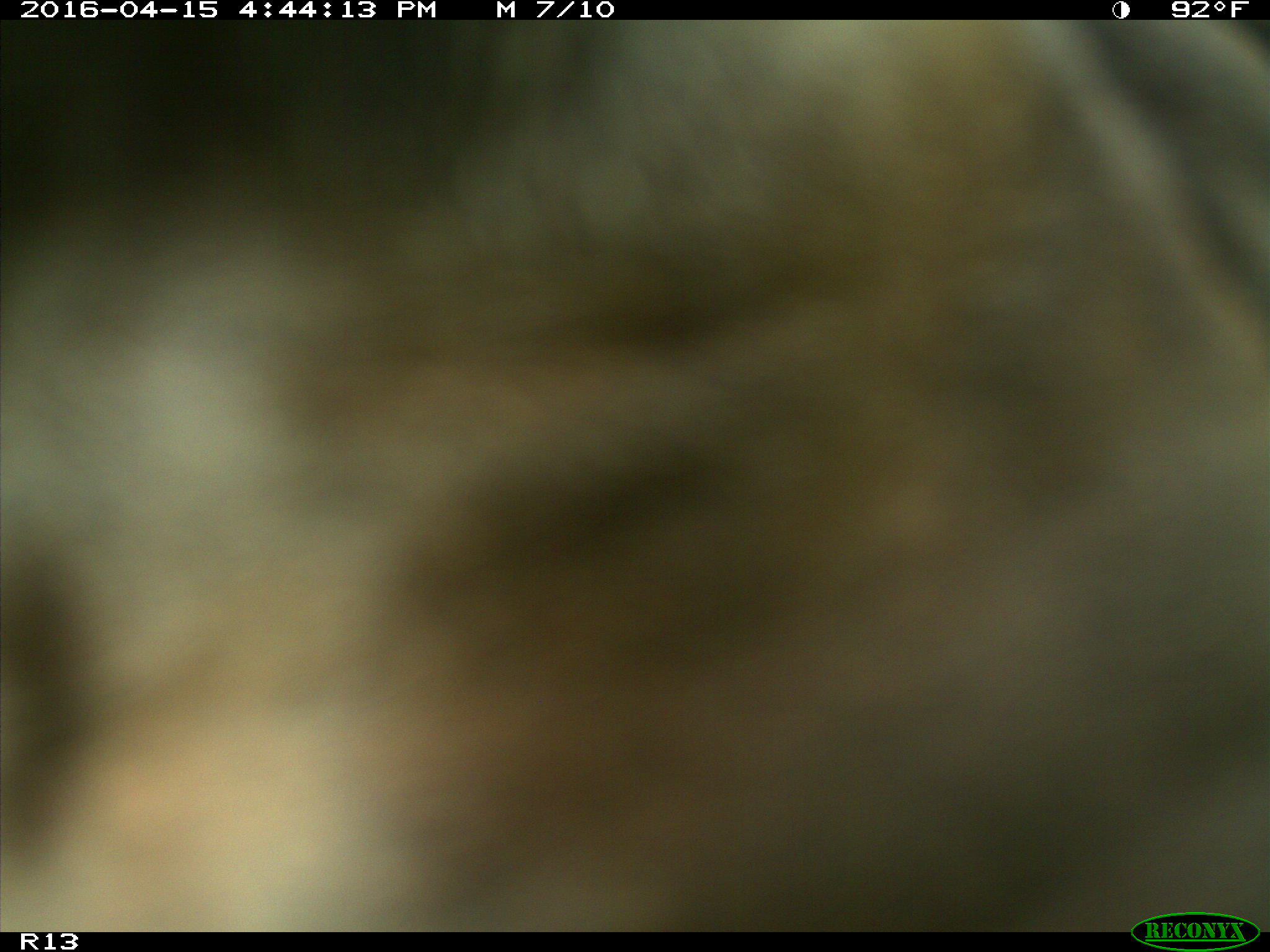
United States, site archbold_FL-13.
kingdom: Animalia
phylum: Chordata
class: Mammalia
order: Artiodactyla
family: Bovidae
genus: Bos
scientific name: Bos taurus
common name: domestic cow